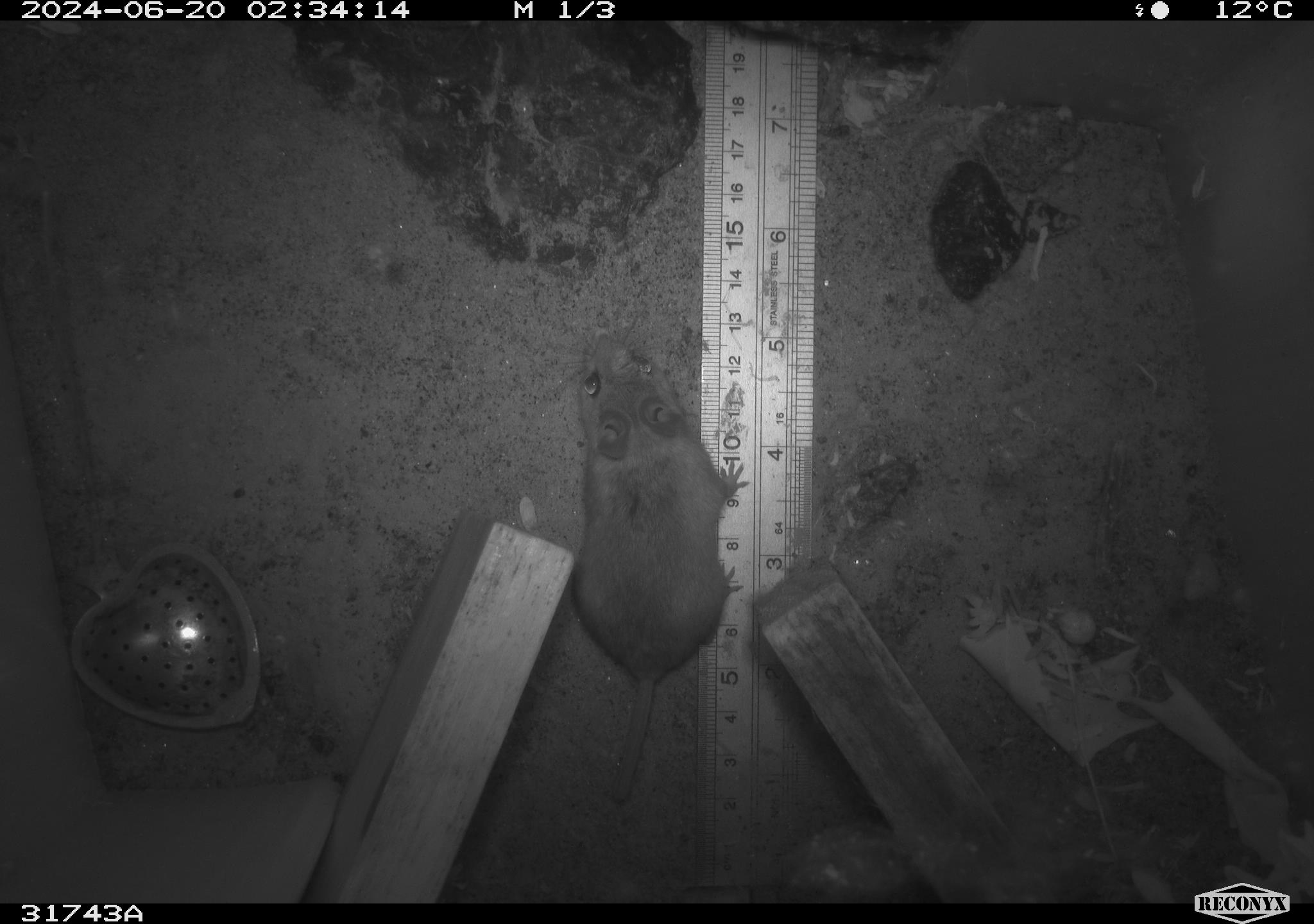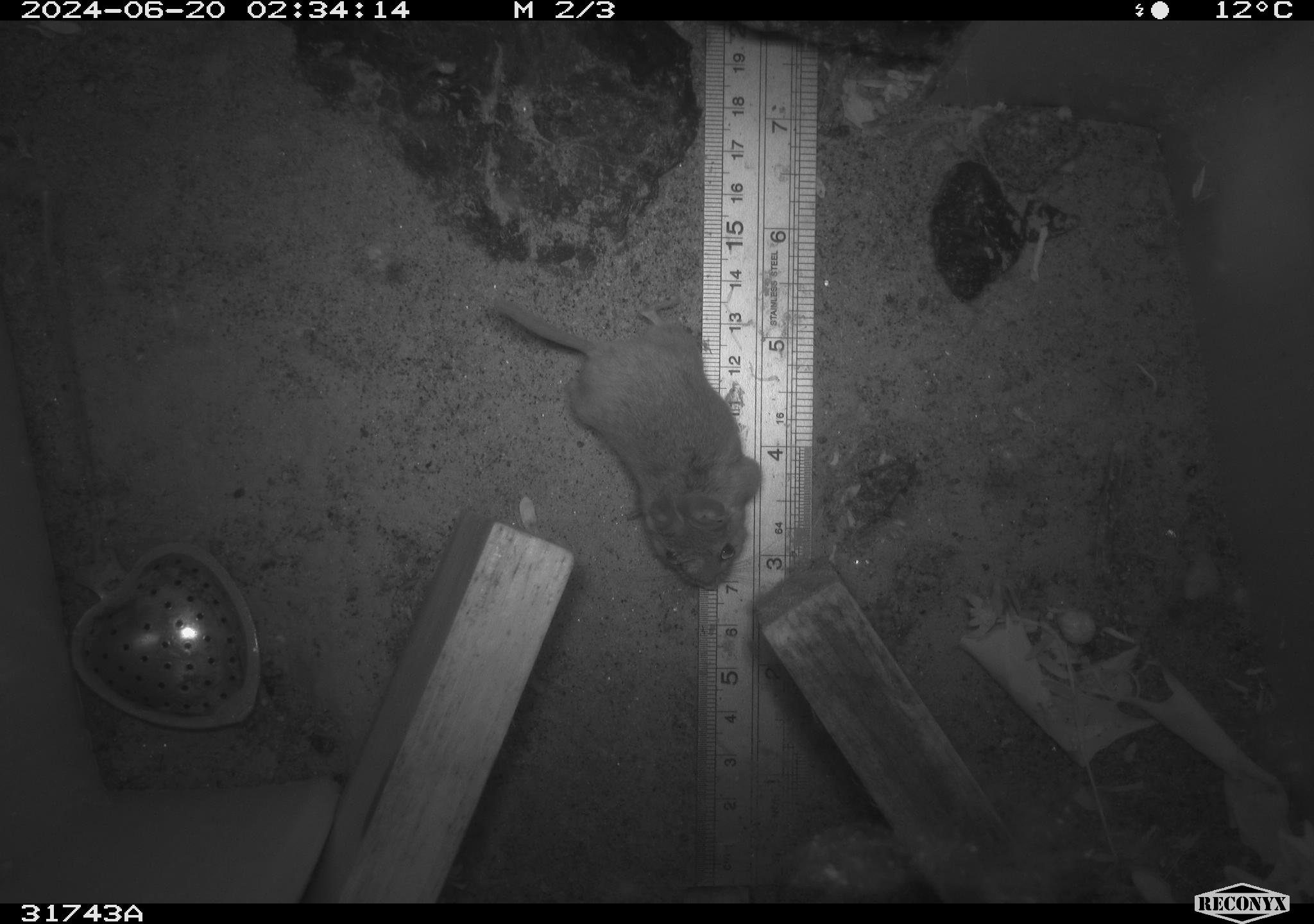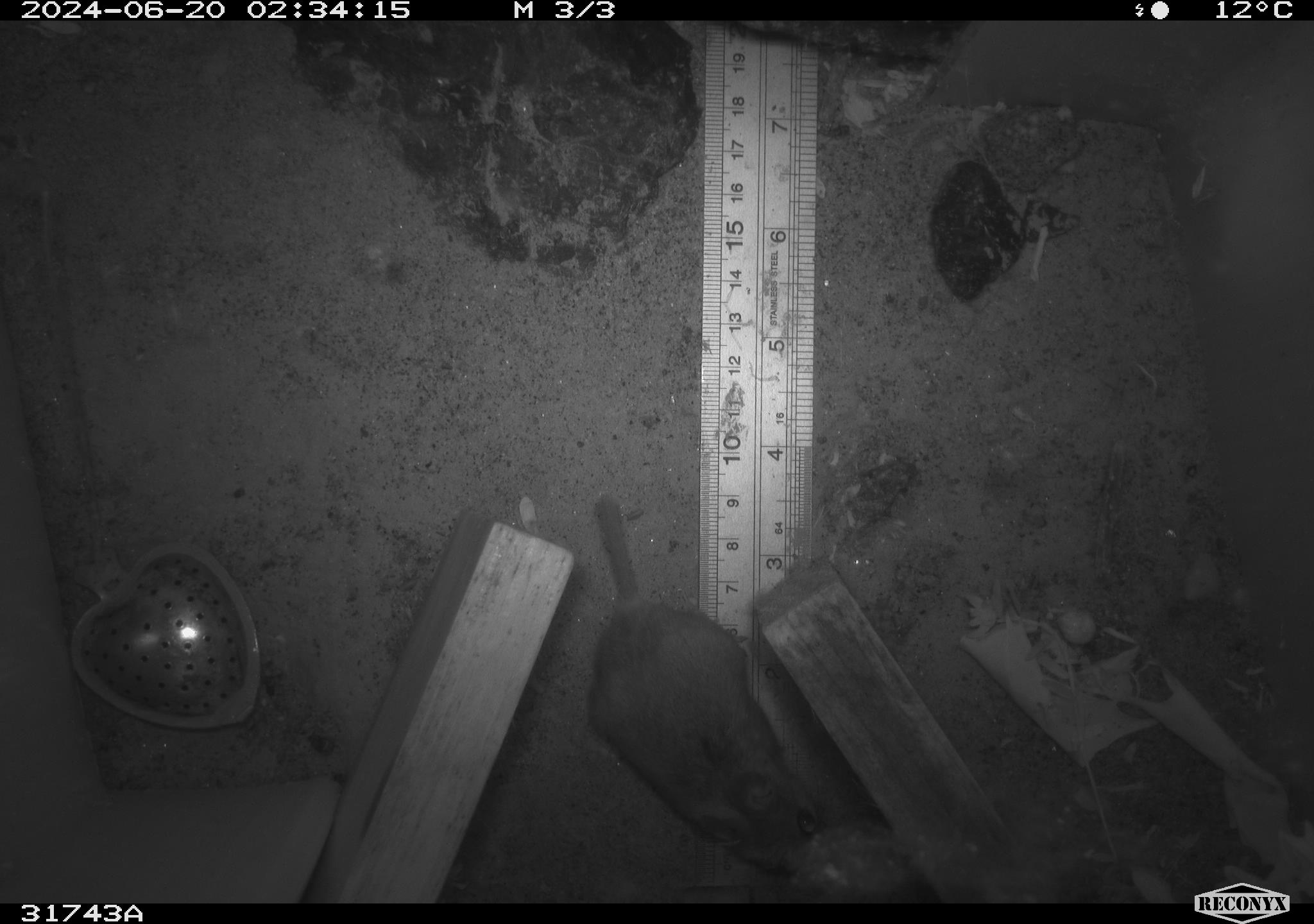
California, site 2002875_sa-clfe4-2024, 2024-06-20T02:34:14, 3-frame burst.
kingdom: Animalia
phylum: Chordata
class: Mammalia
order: Rodentia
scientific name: Rodentia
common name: rodent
Rodent (Rodentia).